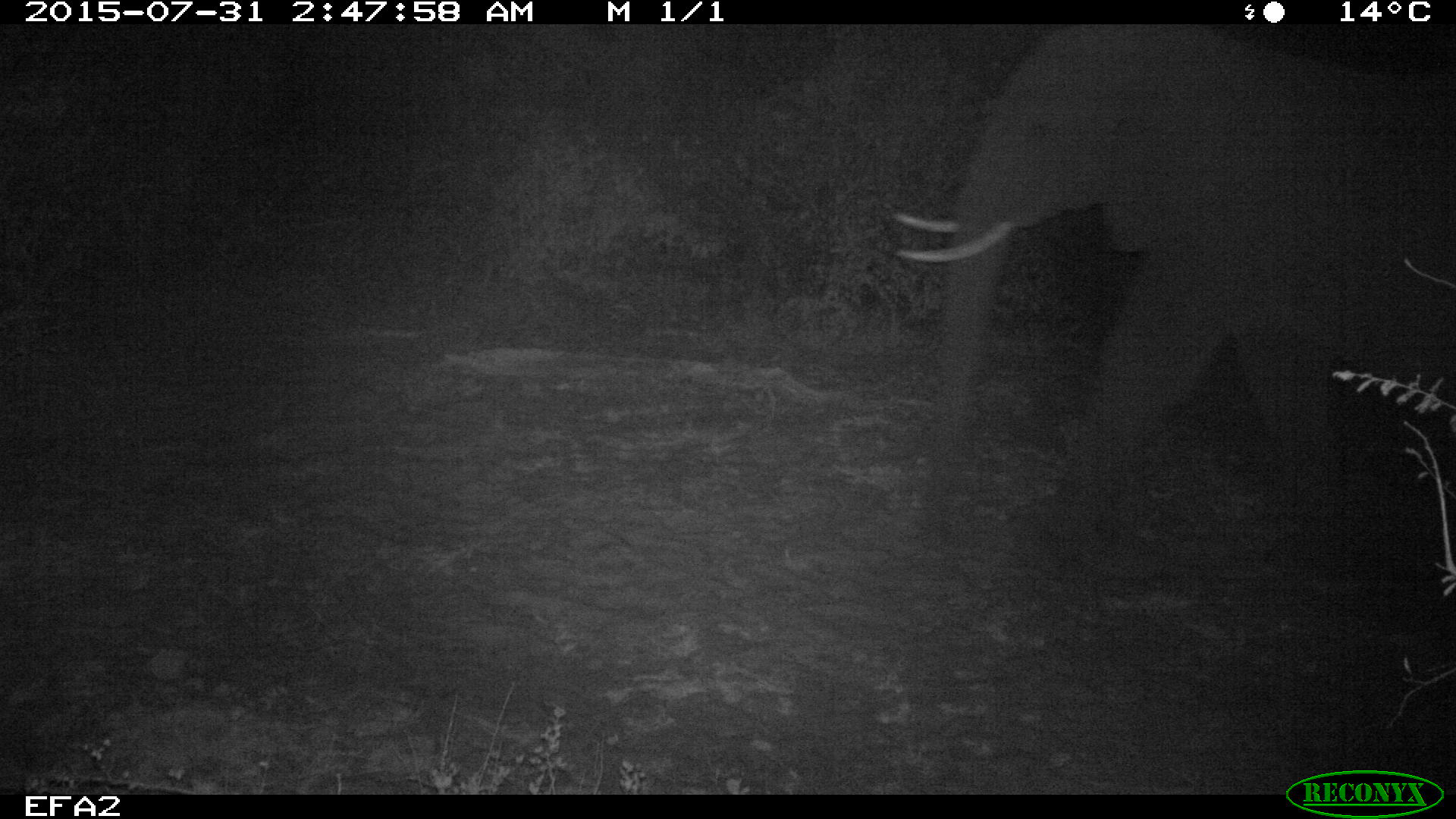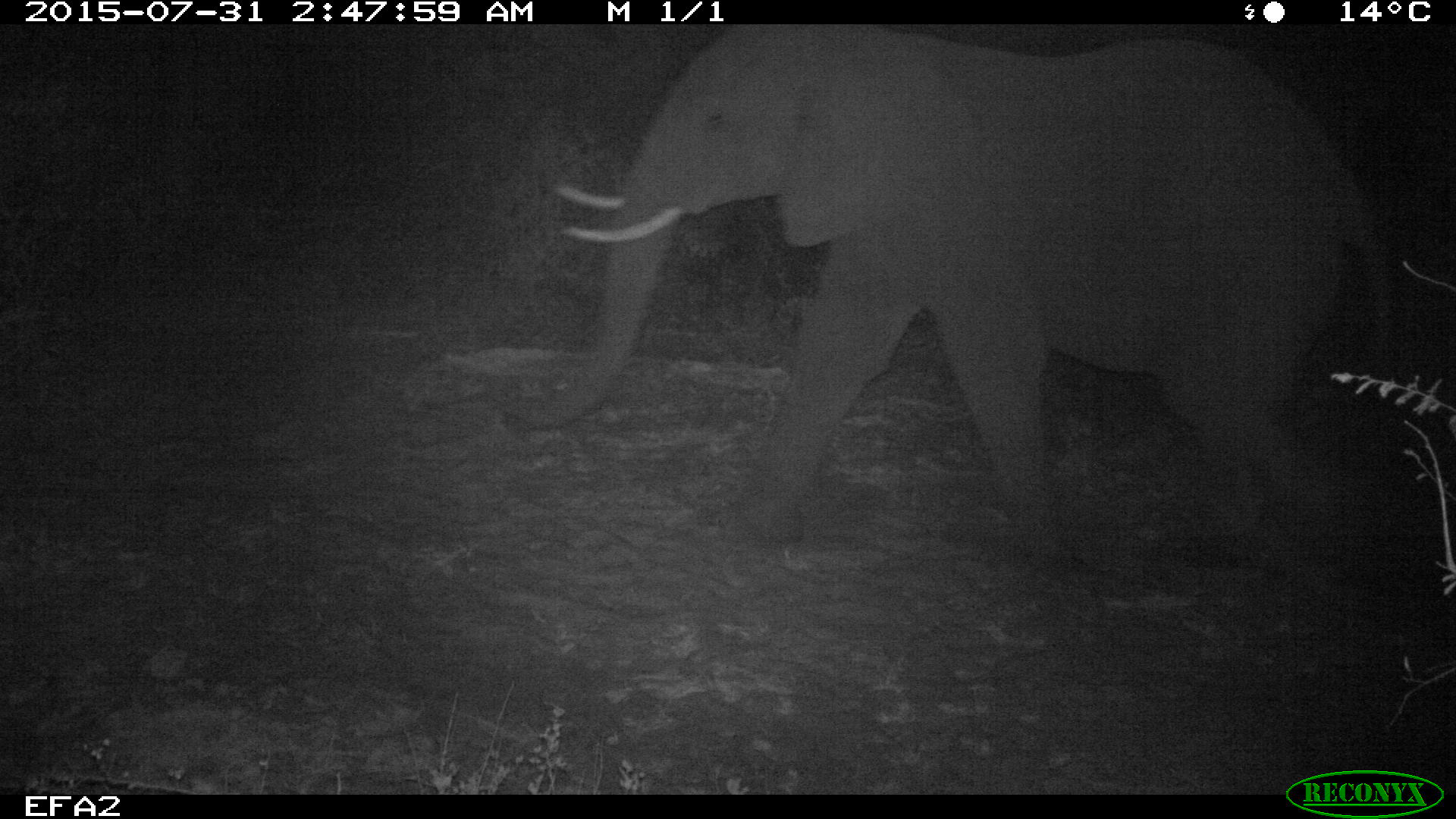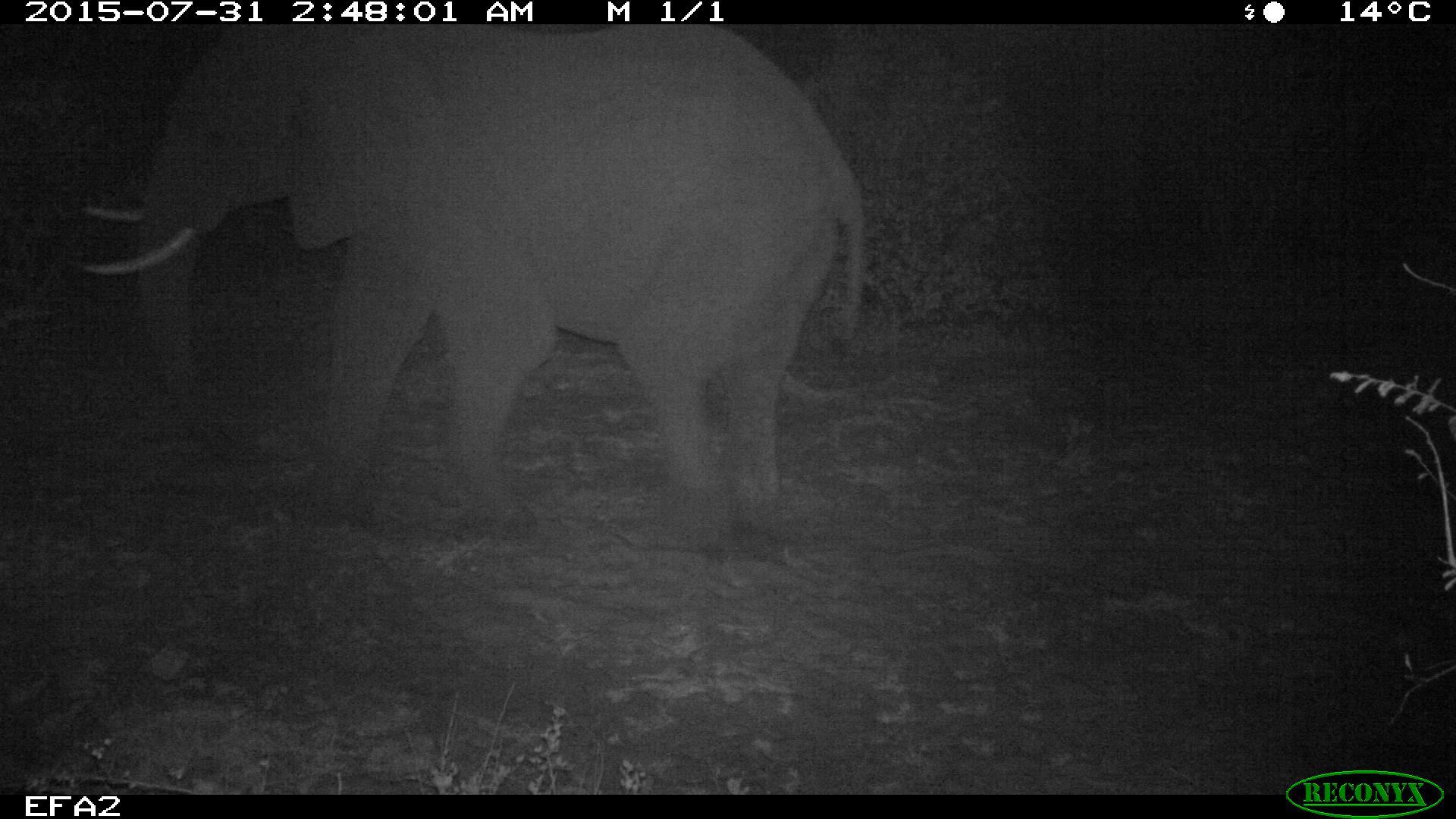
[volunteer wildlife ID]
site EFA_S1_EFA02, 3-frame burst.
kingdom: Animalia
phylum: Chordata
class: Mammalia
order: Proboscidea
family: Elephantidae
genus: Loxodonta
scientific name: Loxodonta africana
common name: african bush elephant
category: elephant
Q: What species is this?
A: Elephant (african bush elephant) (Loxodonta africana).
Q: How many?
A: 1.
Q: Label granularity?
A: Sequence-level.